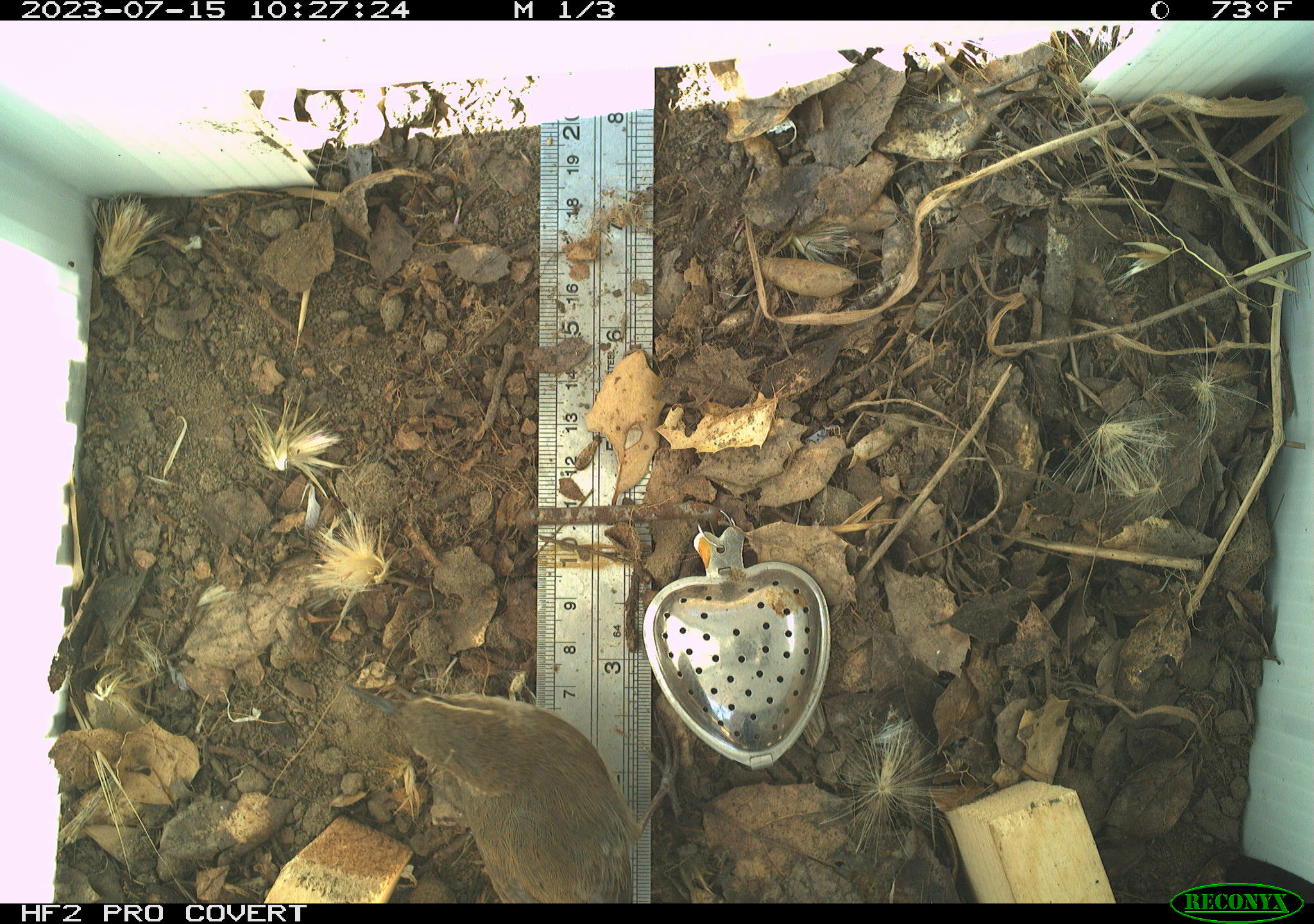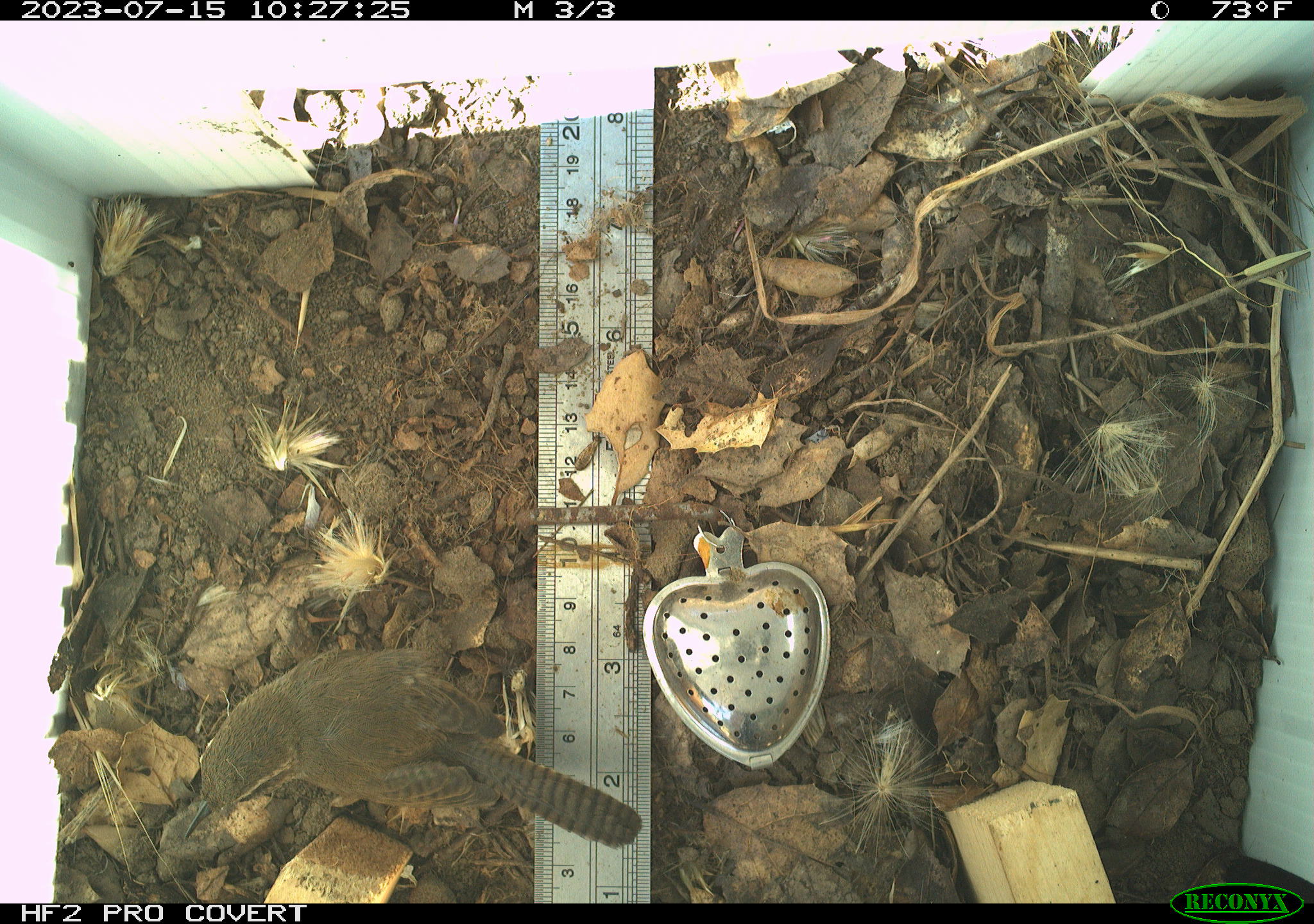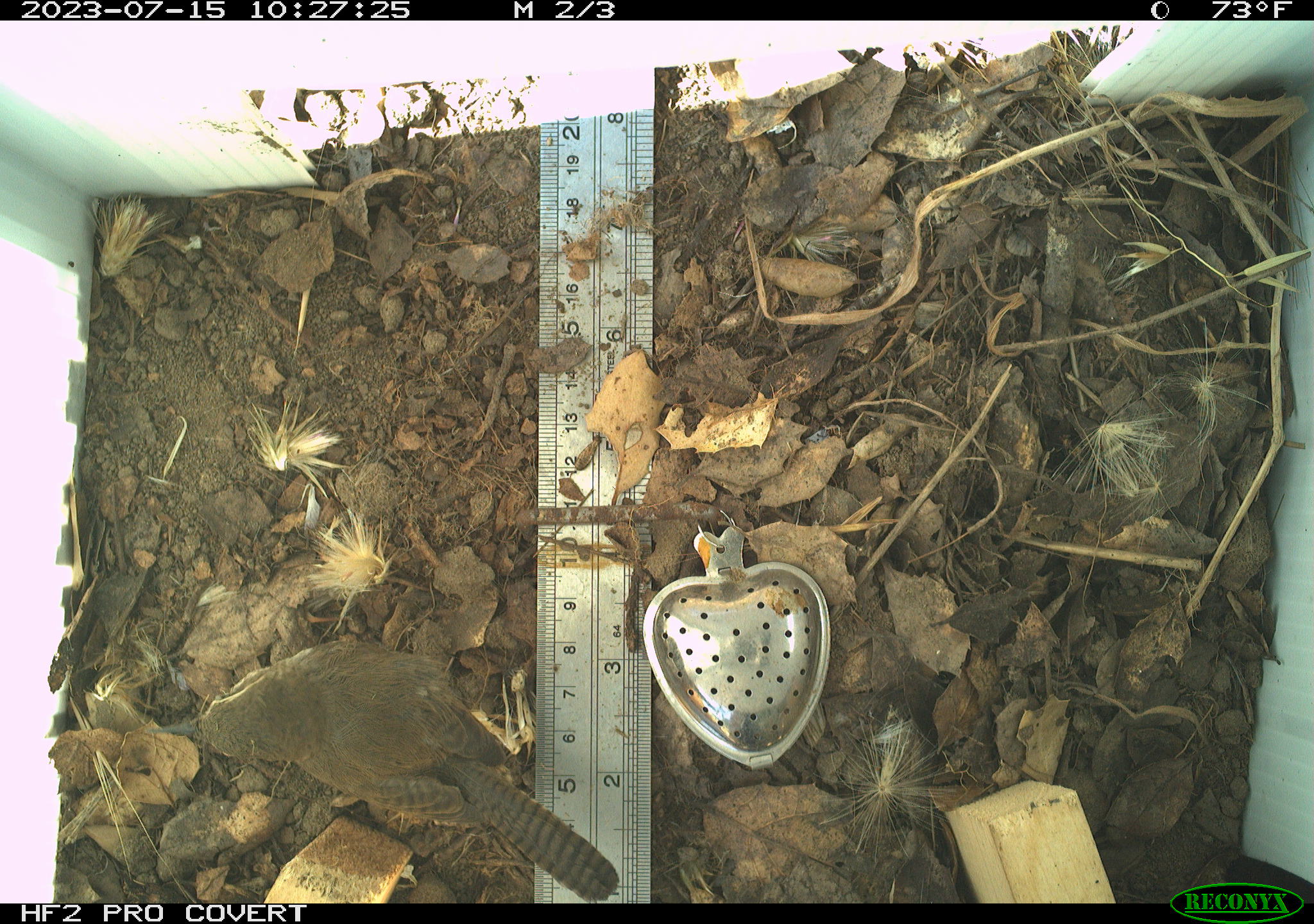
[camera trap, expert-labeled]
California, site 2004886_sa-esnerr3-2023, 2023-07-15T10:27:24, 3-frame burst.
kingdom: Animalia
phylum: Chordata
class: Aves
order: Passeriformes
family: Troglodytidae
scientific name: Troglodytidae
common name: wren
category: troglodytidae family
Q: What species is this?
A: Troglodytidae family (wren) (Troglodytidae).